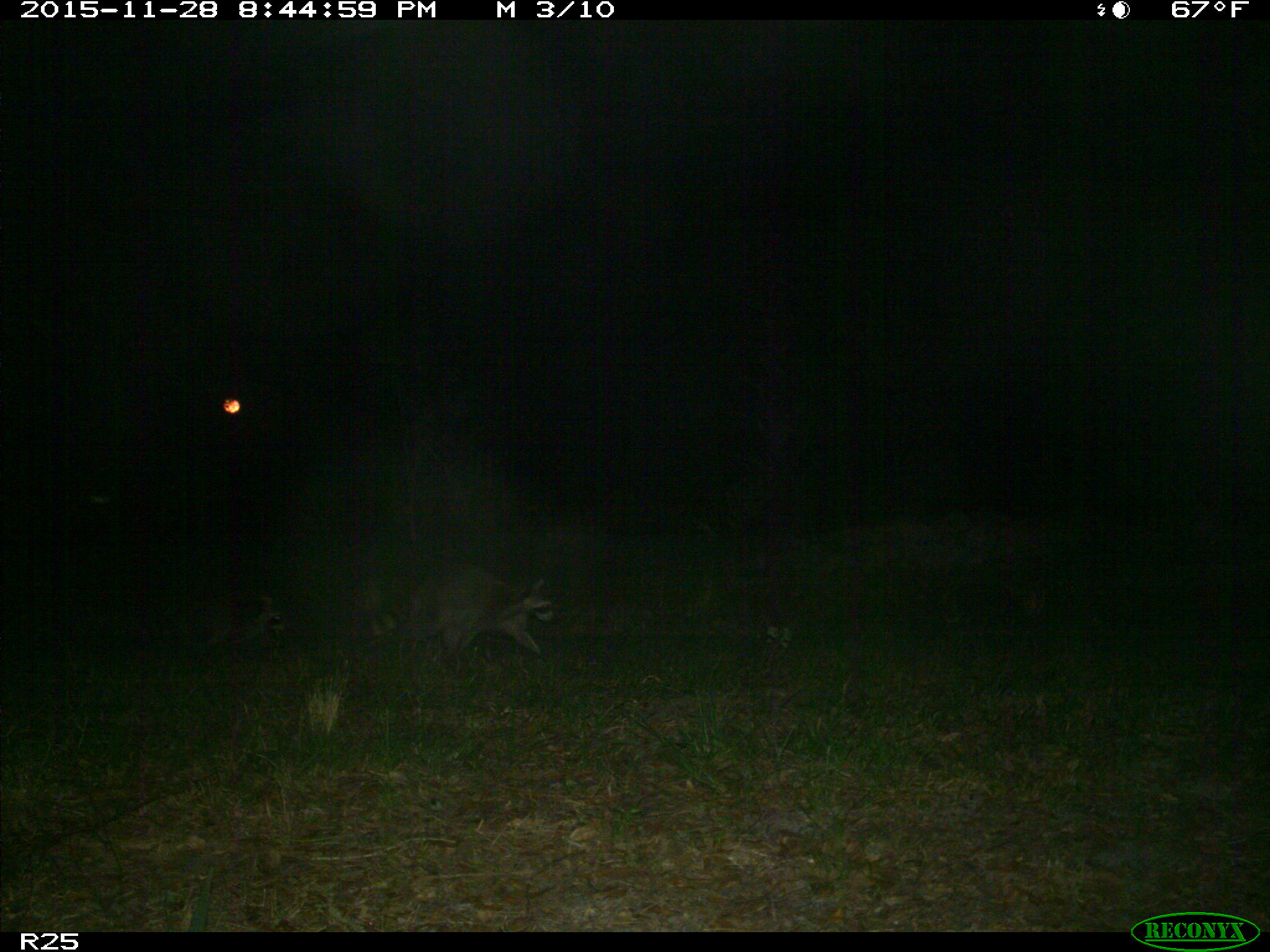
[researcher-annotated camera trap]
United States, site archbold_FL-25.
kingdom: Animalia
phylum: Chordata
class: Mammalia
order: Carnivora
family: Procyonidae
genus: Procyon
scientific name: Procyon lotor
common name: common raccoon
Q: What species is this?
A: Procyon lotor (common raccoon).